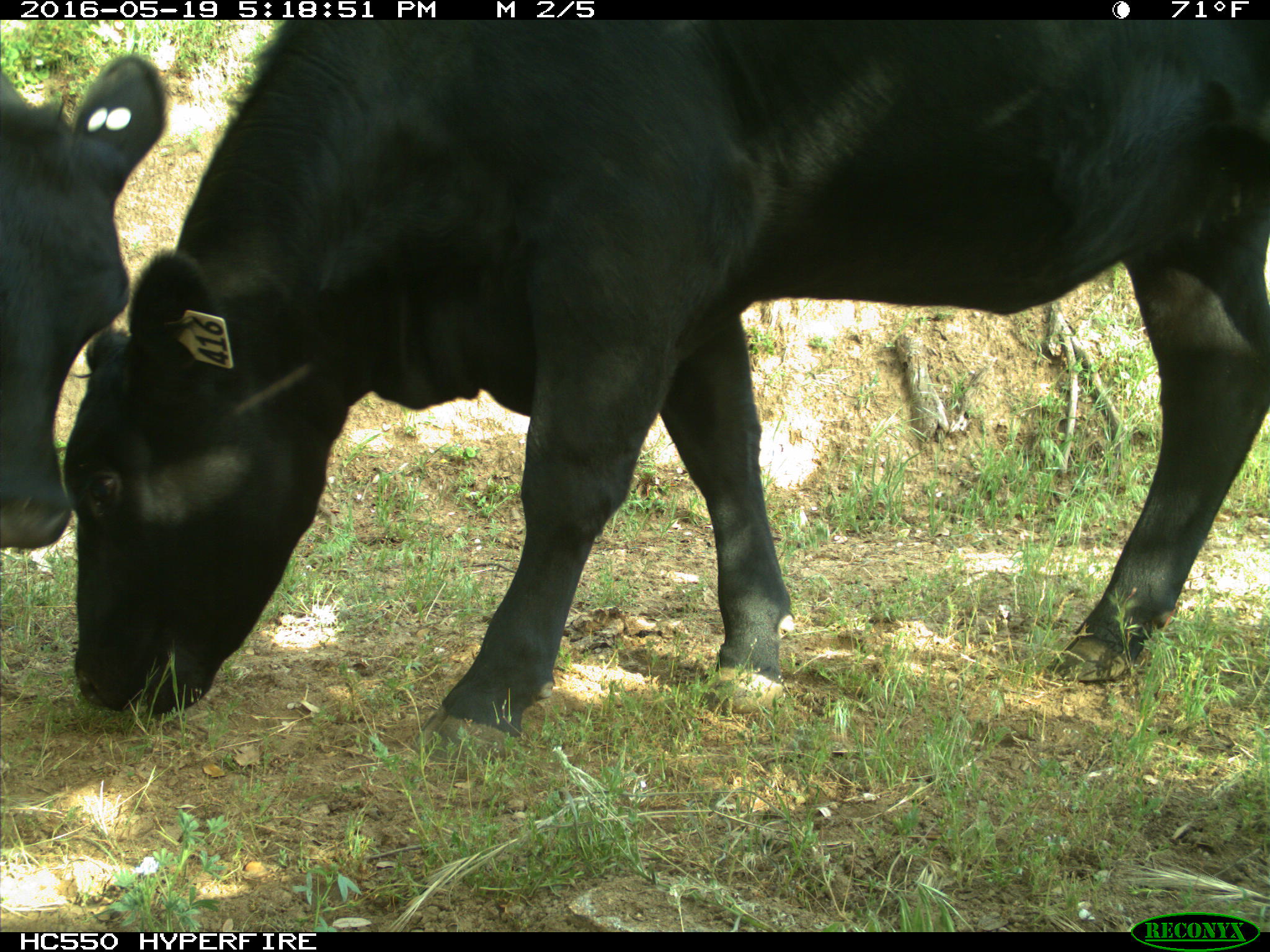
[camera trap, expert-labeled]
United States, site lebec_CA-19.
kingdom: Animalia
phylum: Chordata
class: Mammalia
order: Artiodactyla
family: Bovidae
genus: Bos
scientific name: Bos taurus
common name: domestic cow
Bos taurus (domestic cow).